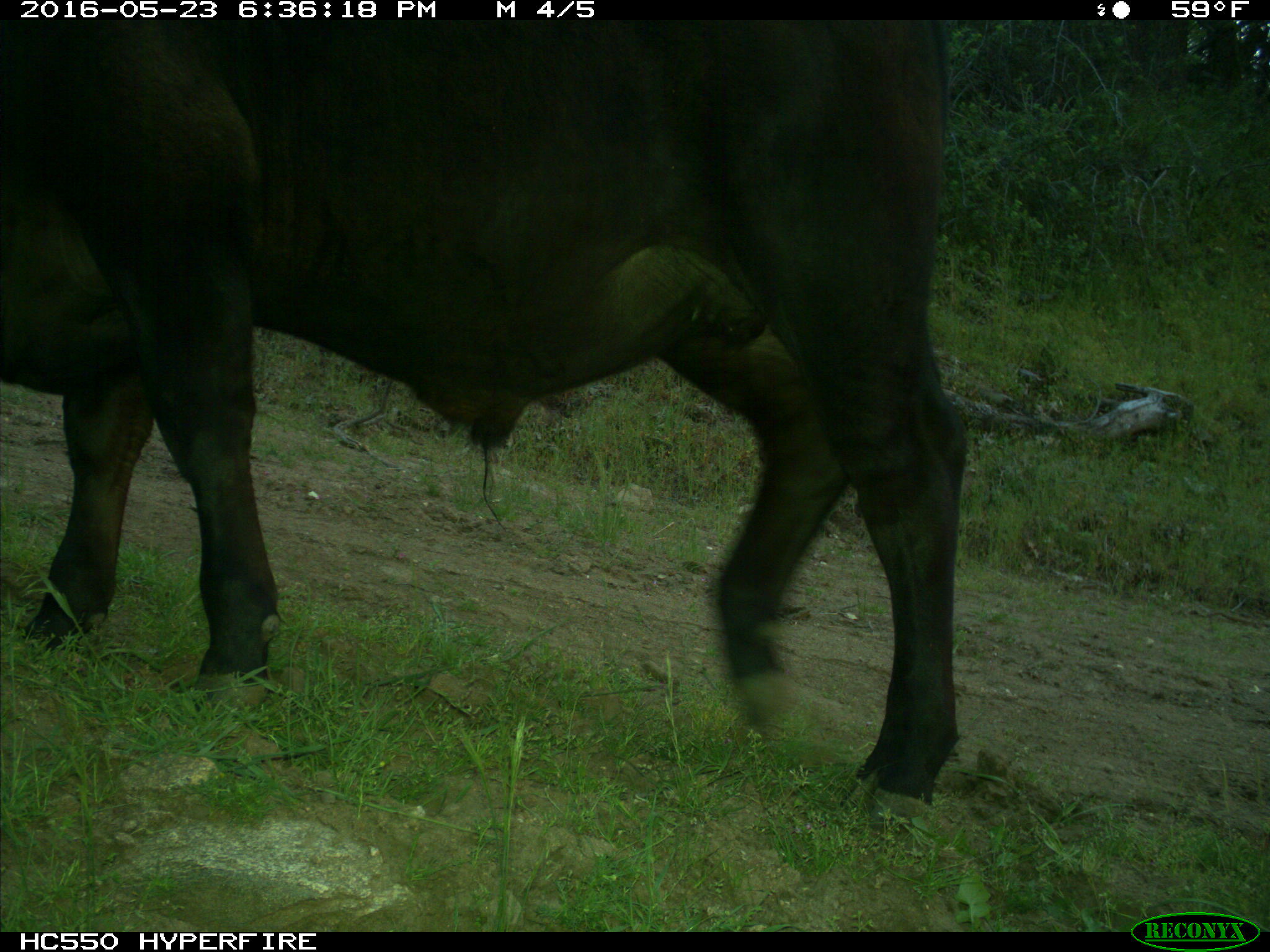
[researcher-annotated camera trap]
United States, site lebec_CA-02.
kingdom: Animalia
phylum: Chordata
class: Mammalia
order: Artiodactyla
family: Bovidae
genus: Bos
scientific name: Bos taurus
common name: domestic cow